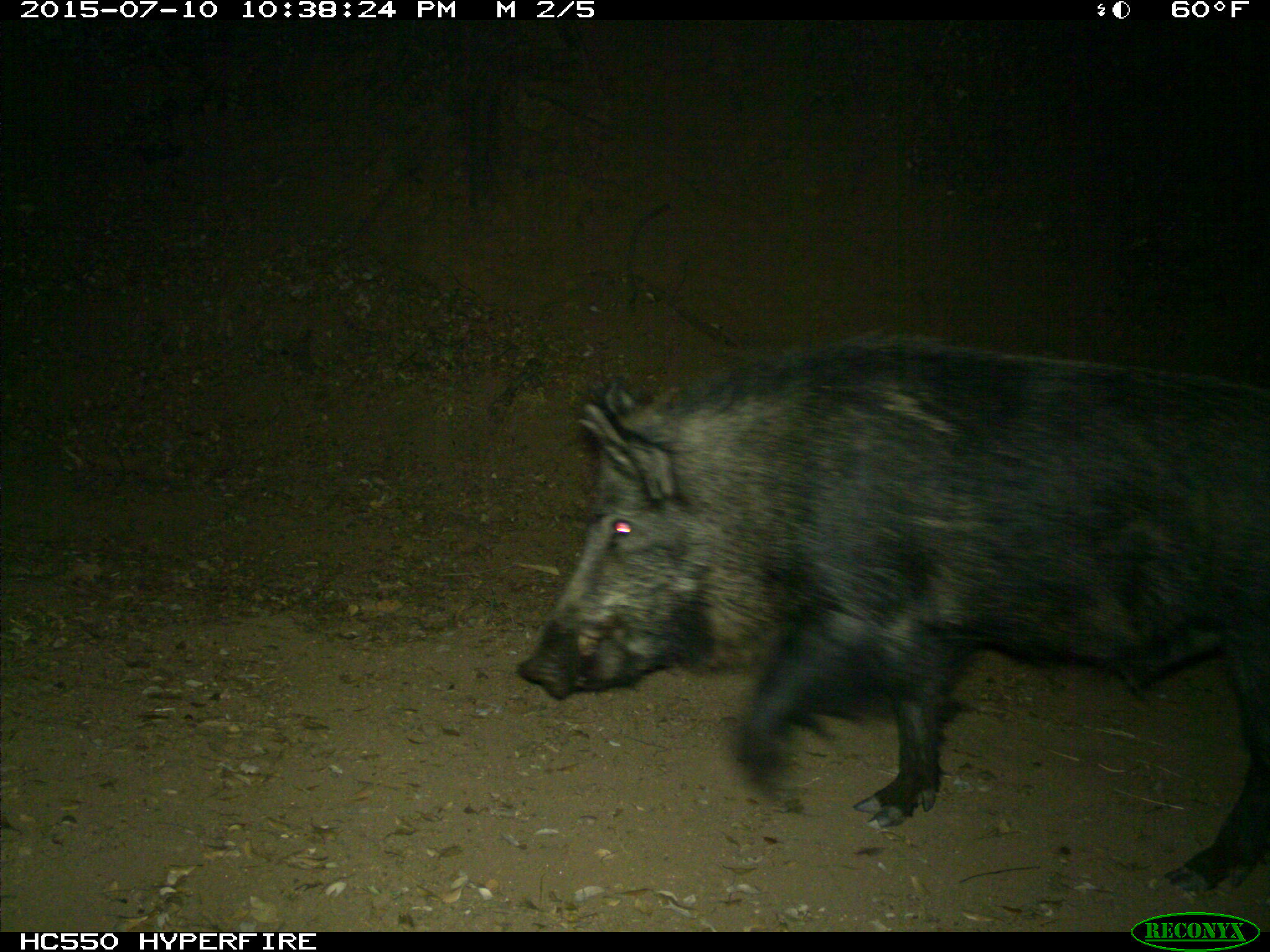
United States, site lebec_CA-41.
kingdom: Animalia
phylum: Chordata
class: Mammalia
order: Artiodactyla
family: Suidae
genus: Sus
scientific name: Sus scrofa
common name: wild boar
Sus scrofa (wild boar).